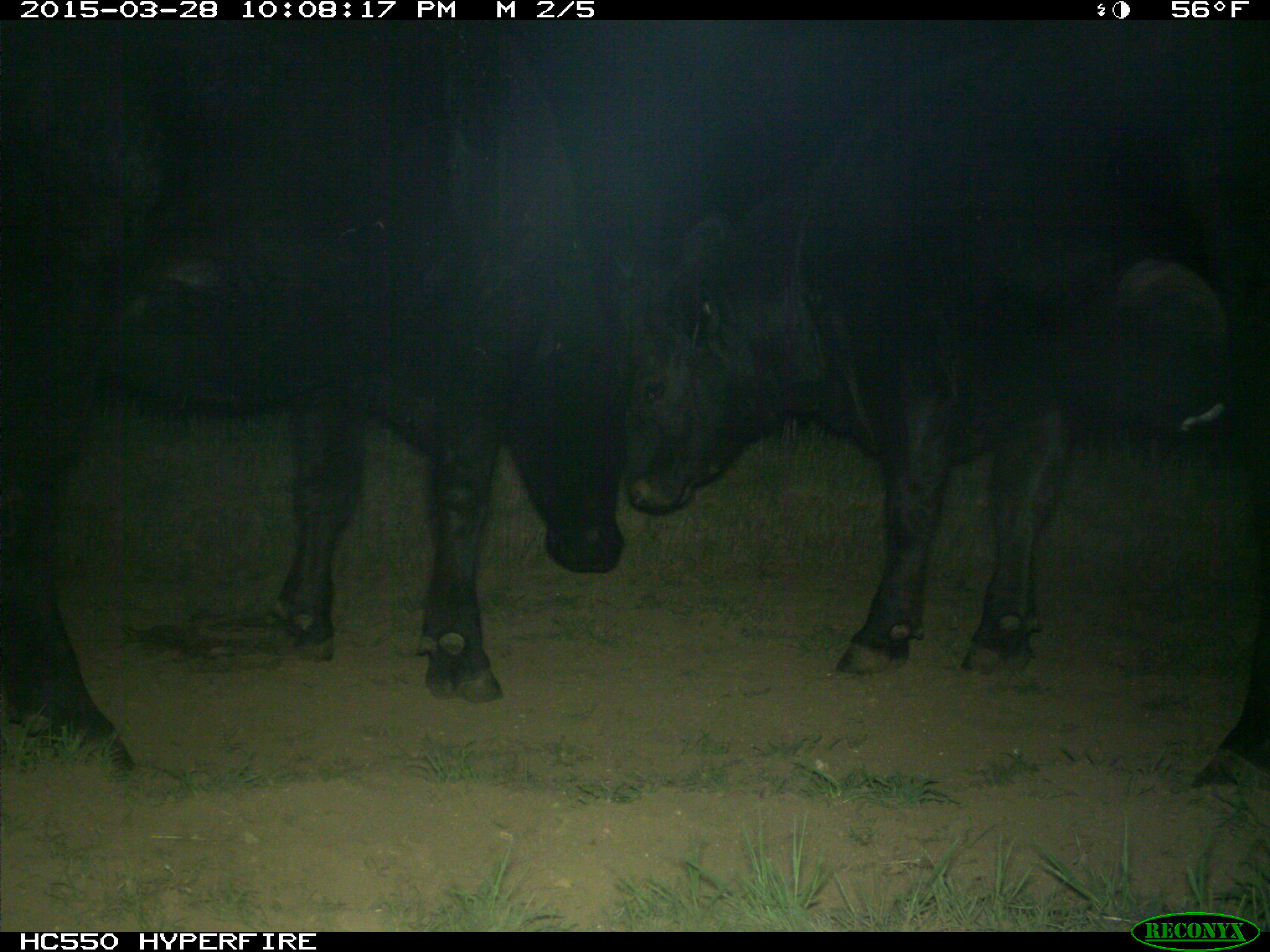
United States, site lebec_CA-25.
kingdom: Animalia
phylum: Chordata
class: Mammalia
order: Artiodactyla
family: Bovidae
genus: Bos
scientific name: Bos taurus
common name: domestic cow